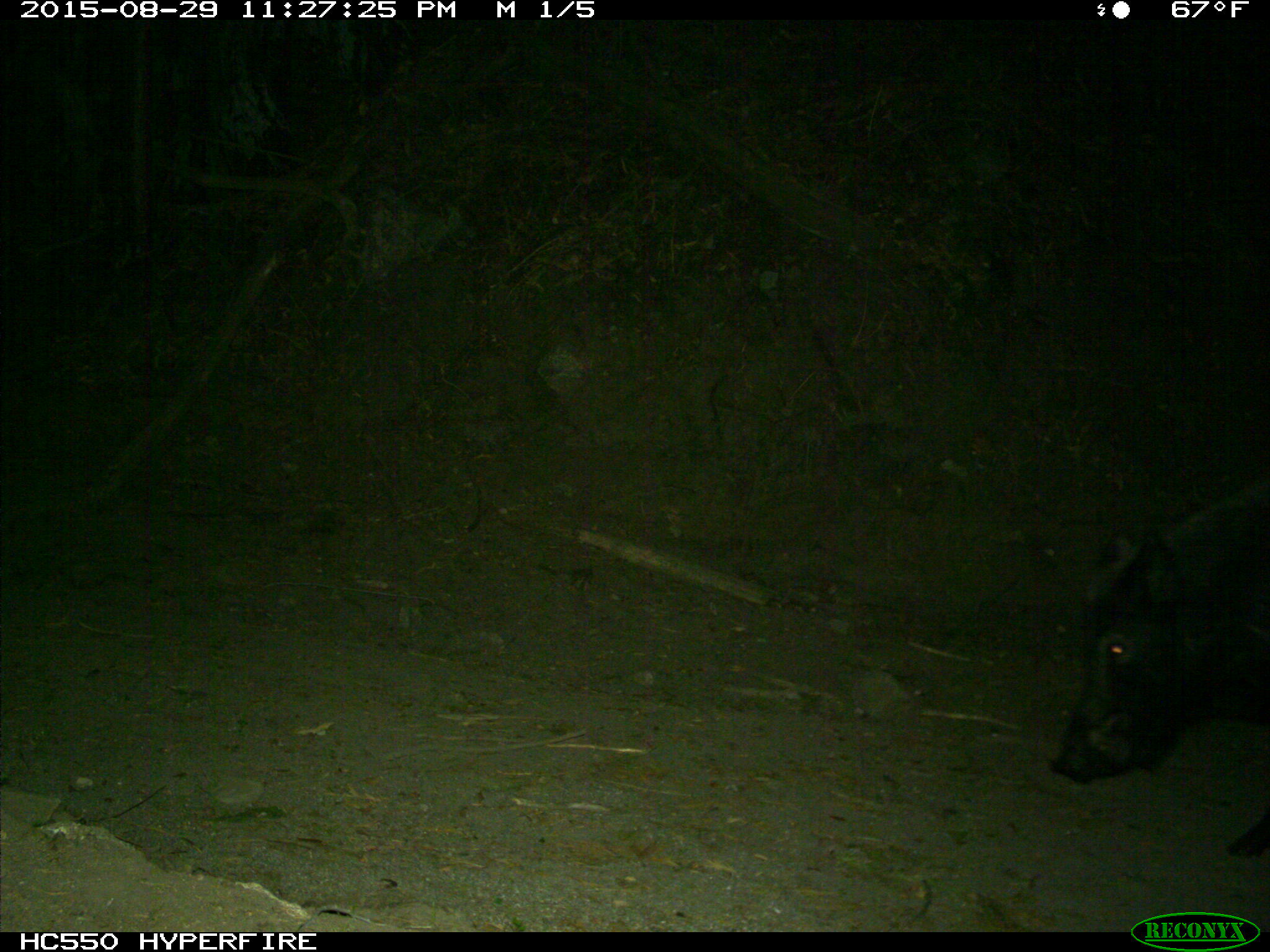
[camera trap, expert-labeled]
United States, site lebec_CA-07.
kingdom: Animalia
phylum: Chordata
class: Mammalia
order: Artiodactyla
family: Suidae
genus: Sus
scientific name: Sus scrofa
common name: wild boar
Sus scrofa (wild boar).